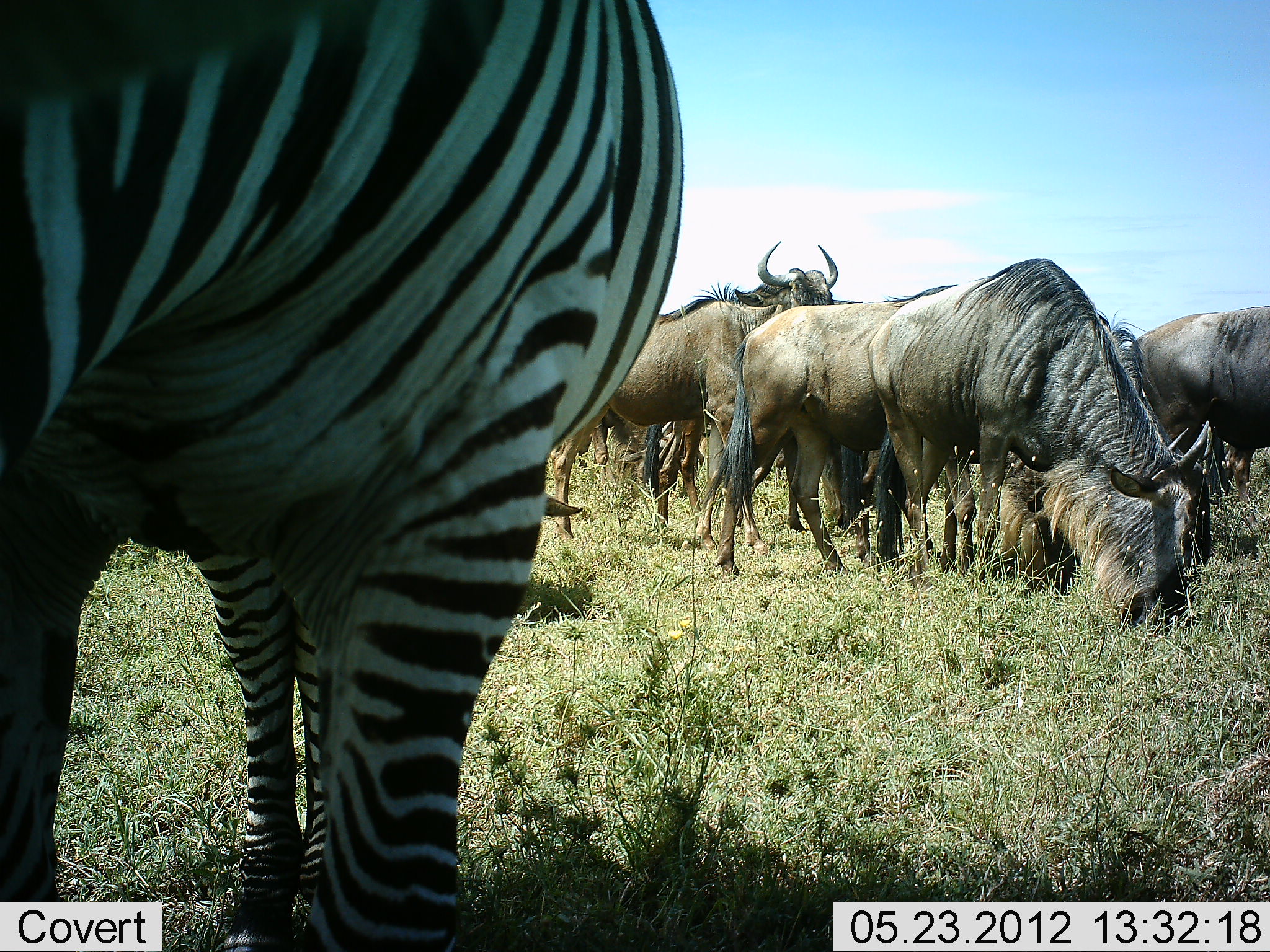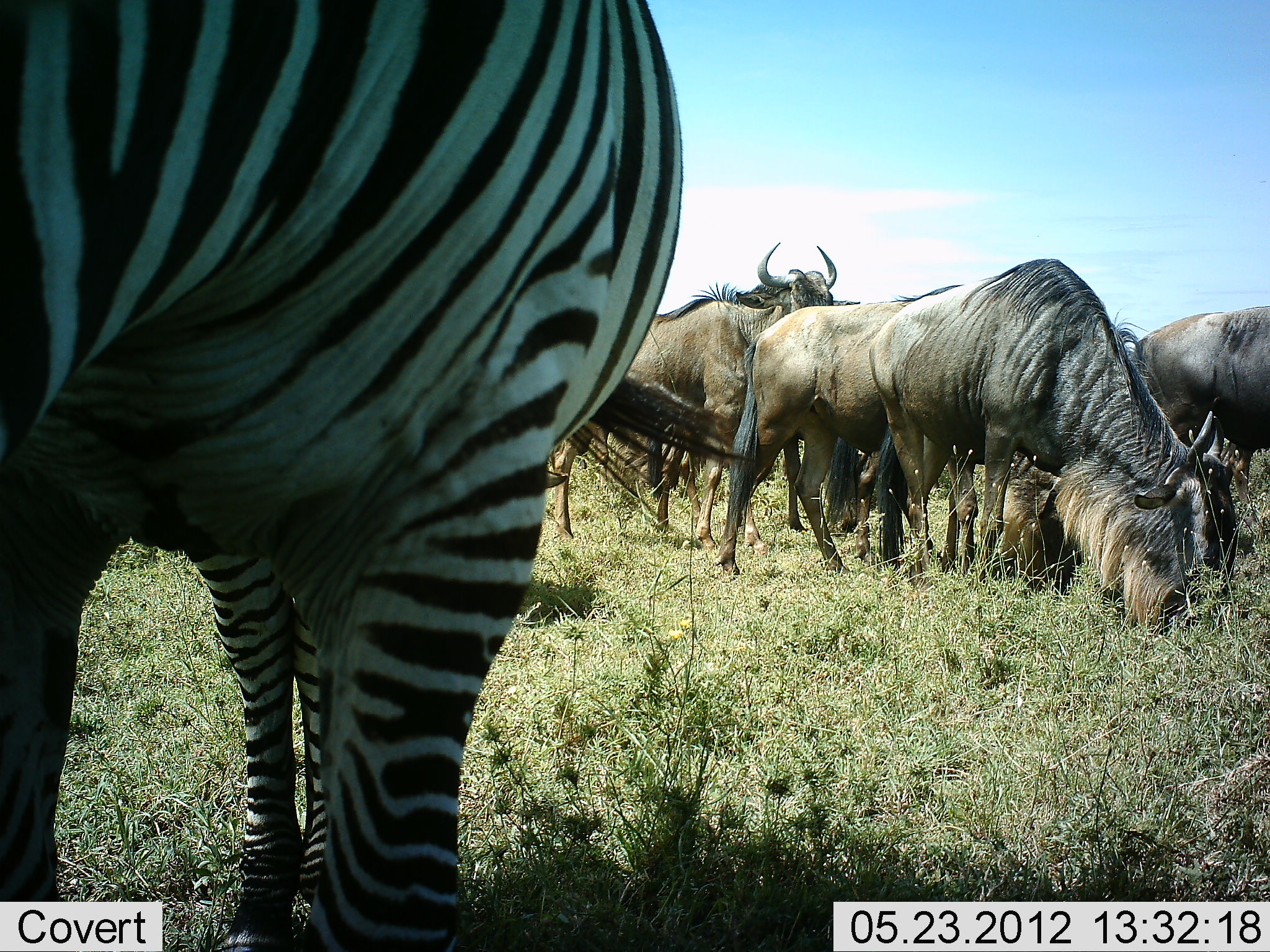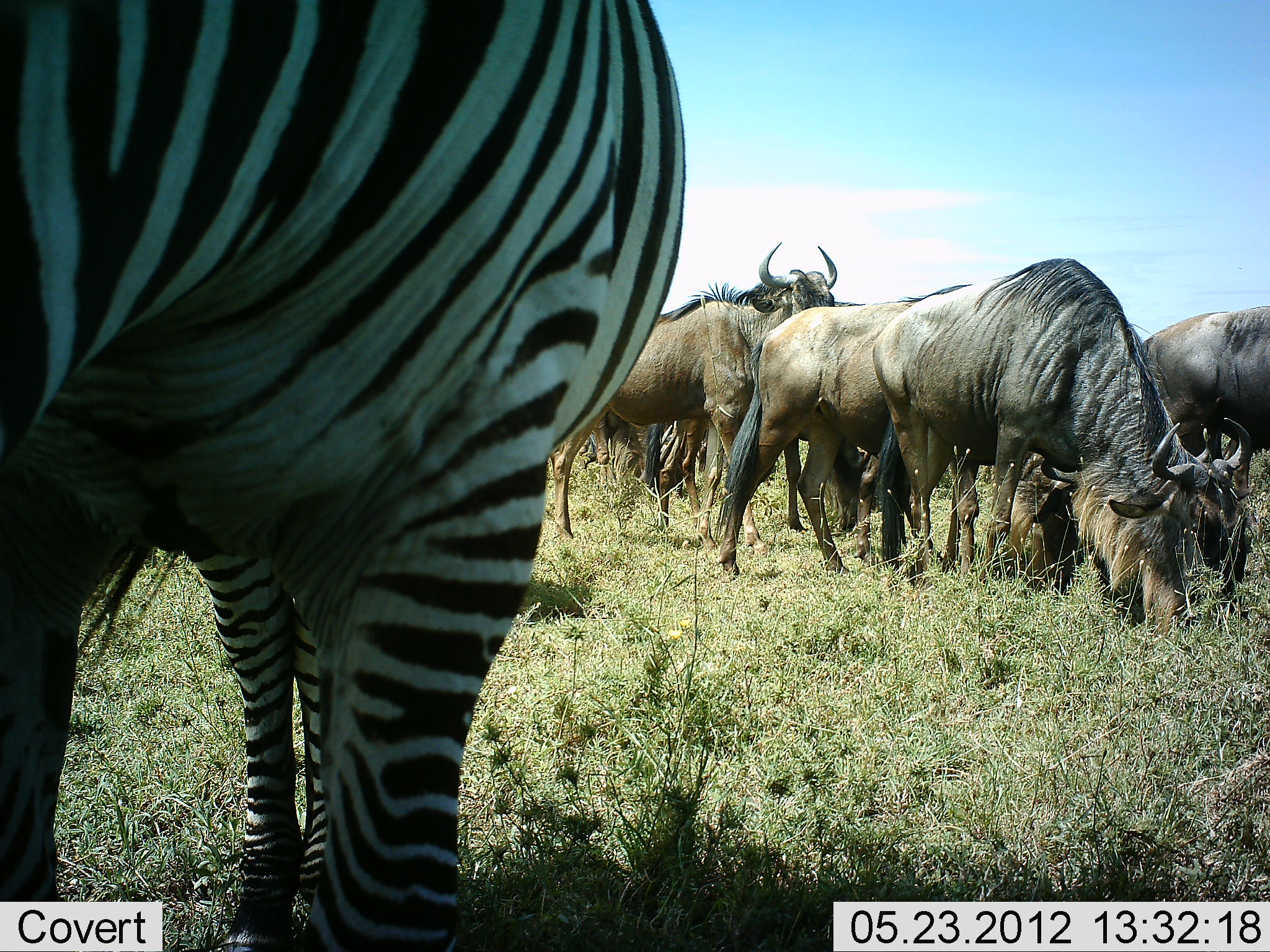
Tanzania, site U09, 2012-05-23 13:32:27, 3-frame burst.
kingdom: Animalia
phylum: Chordata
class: Mammalia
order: Artiodactyla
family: Bovidae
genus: Connochaetes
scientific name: Connochaetes taurinus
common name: blue wildebeest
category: wildebeest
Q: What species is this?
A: Wildebeest (blue wildebeest) (Connochaetes taurinus).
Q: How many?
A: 5.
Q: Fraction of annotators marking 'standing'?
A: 64%.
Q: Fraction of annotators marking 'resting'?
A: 0%.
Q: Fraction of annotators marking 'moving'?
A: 9%.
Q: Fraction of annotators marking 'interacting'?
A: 0%.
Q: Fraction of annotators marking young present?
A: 0%.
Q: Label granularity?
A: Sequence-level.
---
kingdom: Animalia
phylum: Chordata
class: Mammalia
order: Perissodactyla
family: Equidae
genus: Equus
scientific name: Equus quagga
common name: plains zebra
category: zebra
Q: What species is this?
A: Zebra (plains zebra) (Equus quagga).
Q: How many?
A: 1.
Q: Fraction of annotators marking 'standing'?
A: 91%.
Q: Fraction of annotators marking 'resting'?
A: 0%.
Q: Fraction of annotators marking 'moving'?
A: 0%.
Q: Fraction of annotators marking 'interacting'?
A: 0%.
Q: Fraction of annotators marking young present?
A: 0%.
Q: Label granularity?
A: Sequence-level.